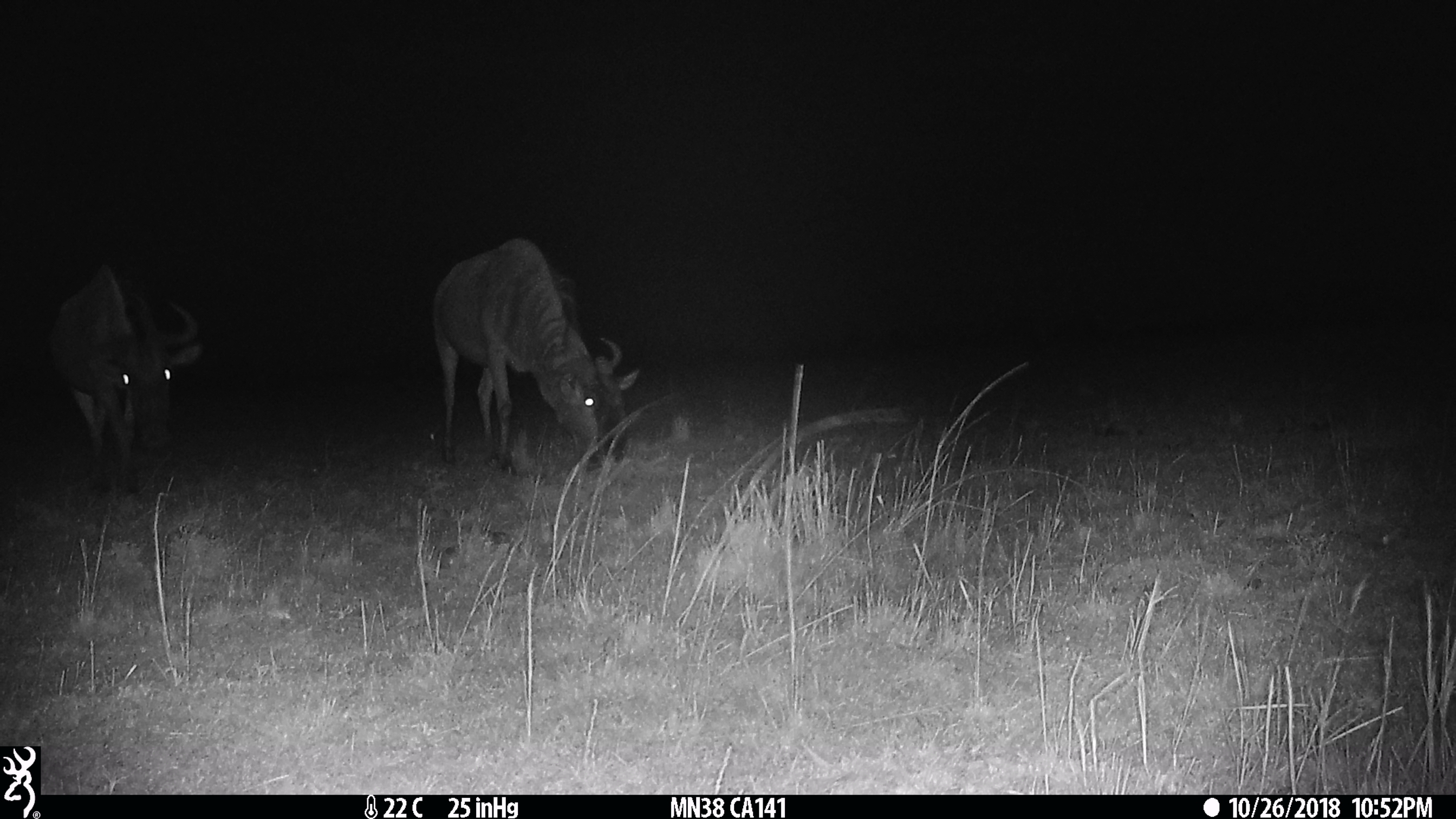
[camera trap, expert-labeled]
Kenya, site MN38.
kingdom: Animalia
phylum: Chordata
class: Mammalia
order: Artiodactyla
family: Bovidae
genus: Connochaetes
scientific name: Connochaetes taurinus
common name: blue wildebeest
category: wildebeest